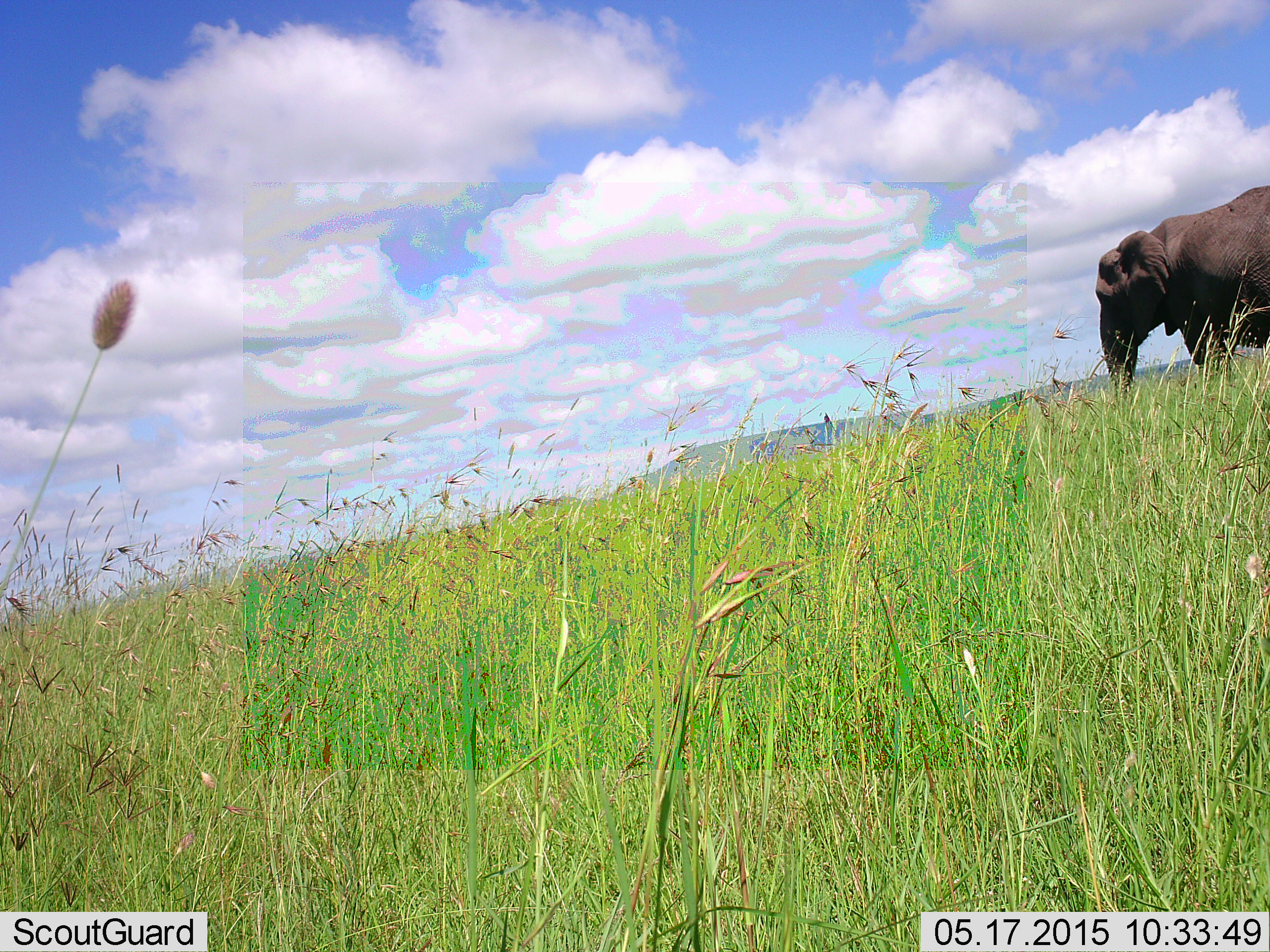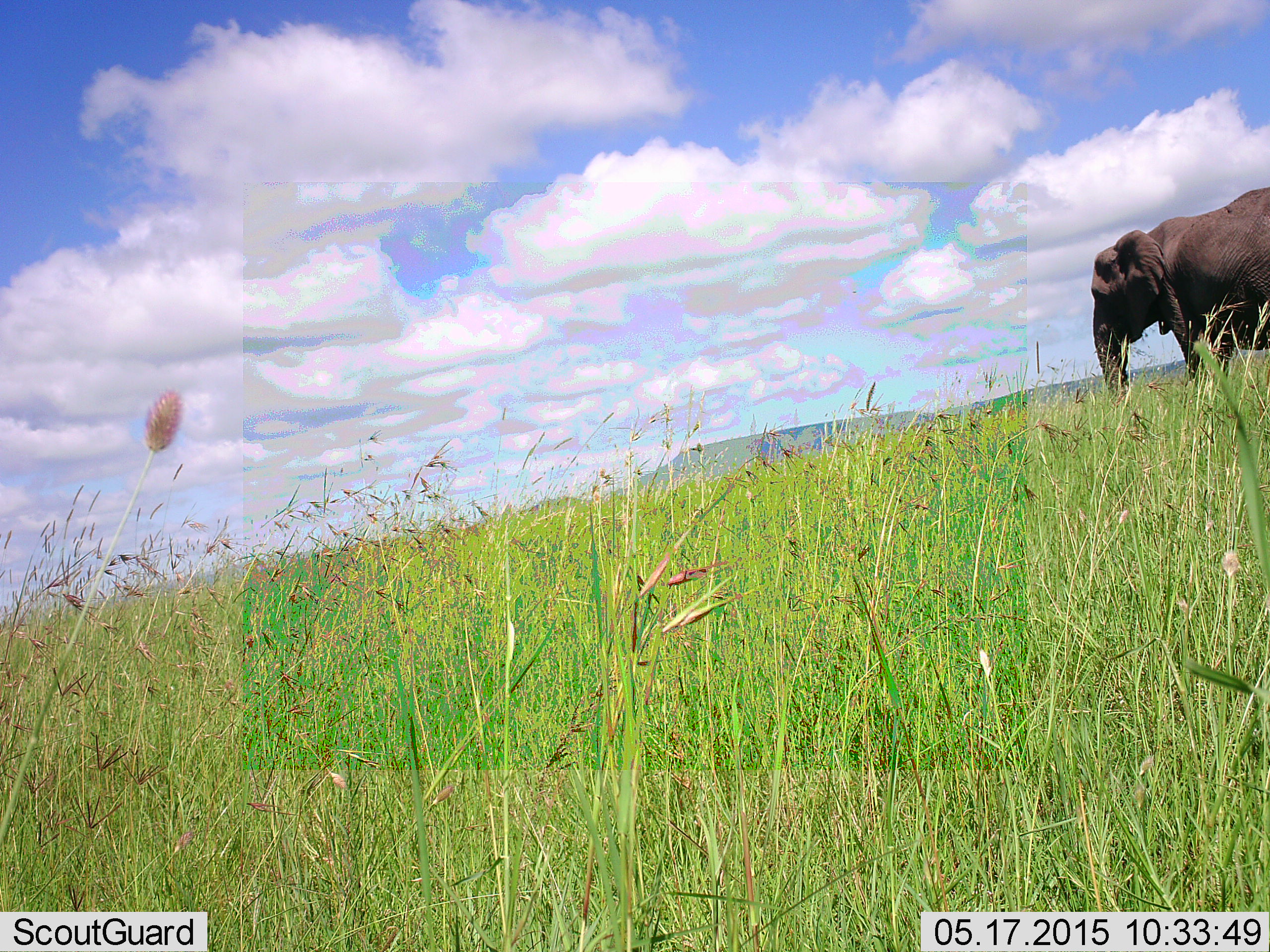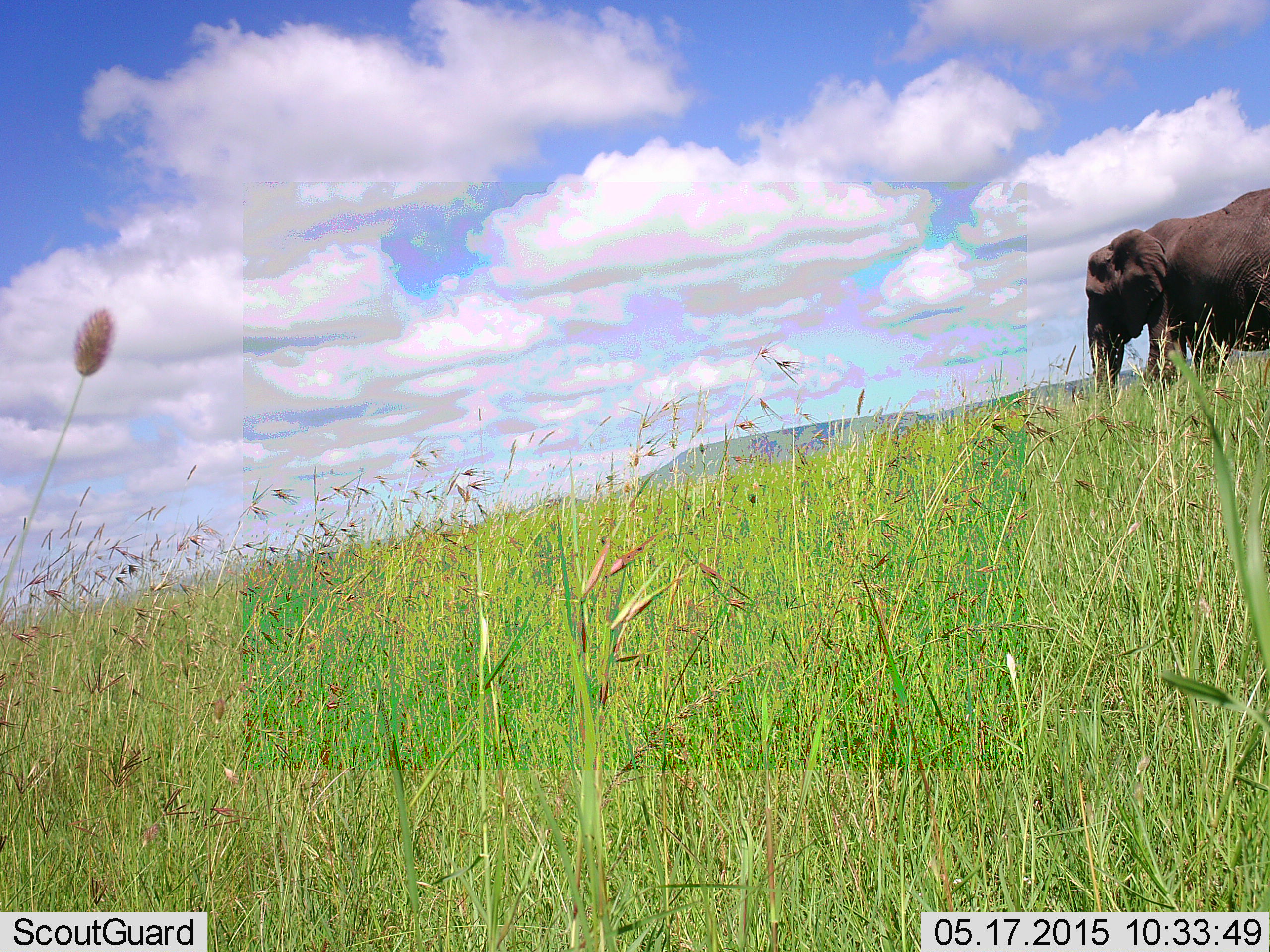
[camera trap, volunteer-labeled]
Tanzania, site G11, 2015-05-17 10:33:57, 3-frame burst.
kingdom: Animalia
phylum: Chordata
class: Mammalia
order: Proboscidea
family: Elephantidae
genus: Loxodonta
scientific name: Loxodonta africana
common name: african bush elephant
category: elephant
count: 1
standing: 50%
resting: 0%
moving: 50%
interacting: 0%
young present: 0%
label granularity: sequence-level